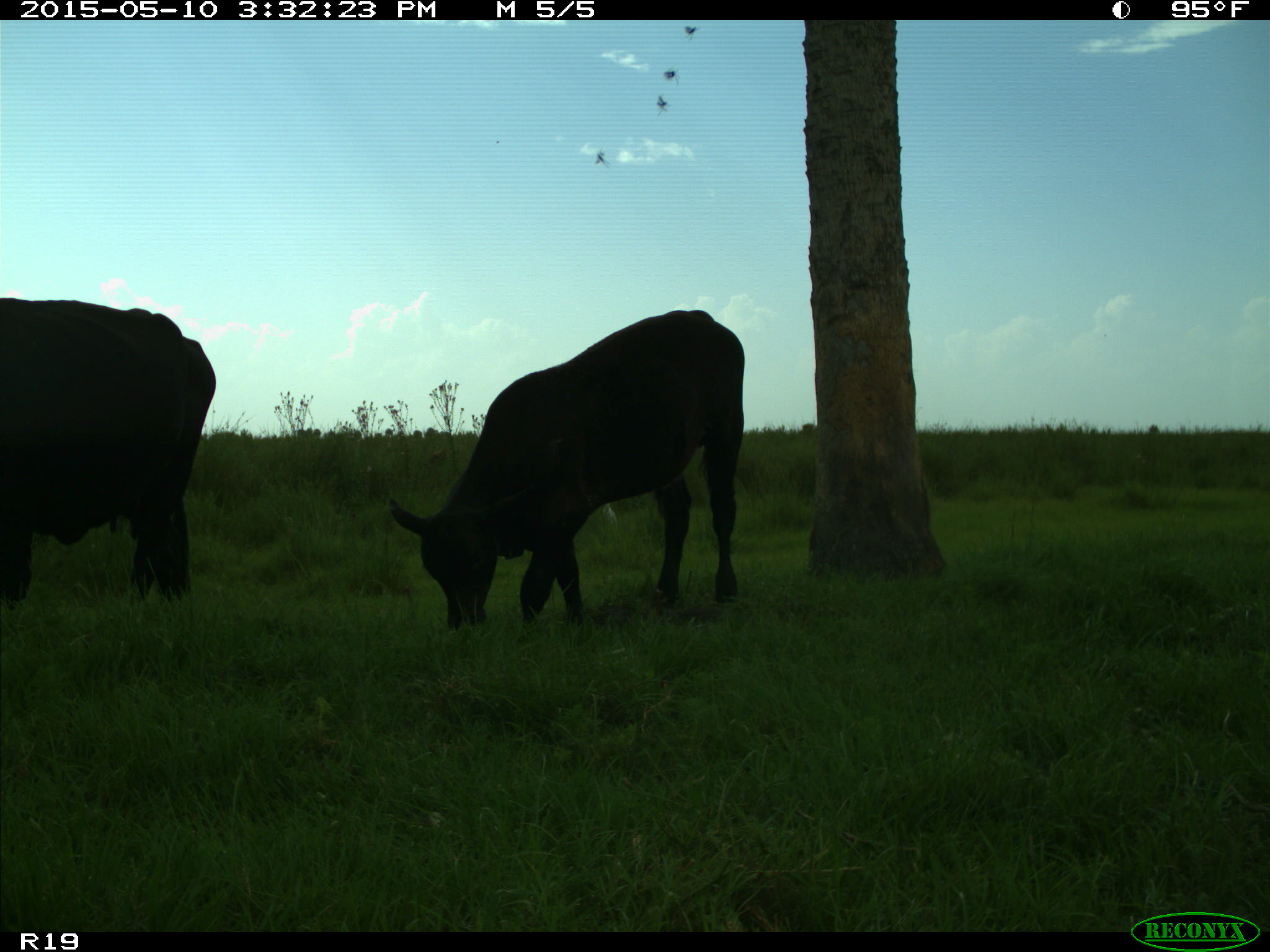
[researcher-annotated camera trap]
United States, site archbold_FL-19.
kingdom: Animalia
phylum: Chordata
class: Mammalia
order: Artiodactyla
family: Bovidae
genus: Bos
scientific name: Bos taurus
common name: domestic cow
Bos taurus (domestic cow).